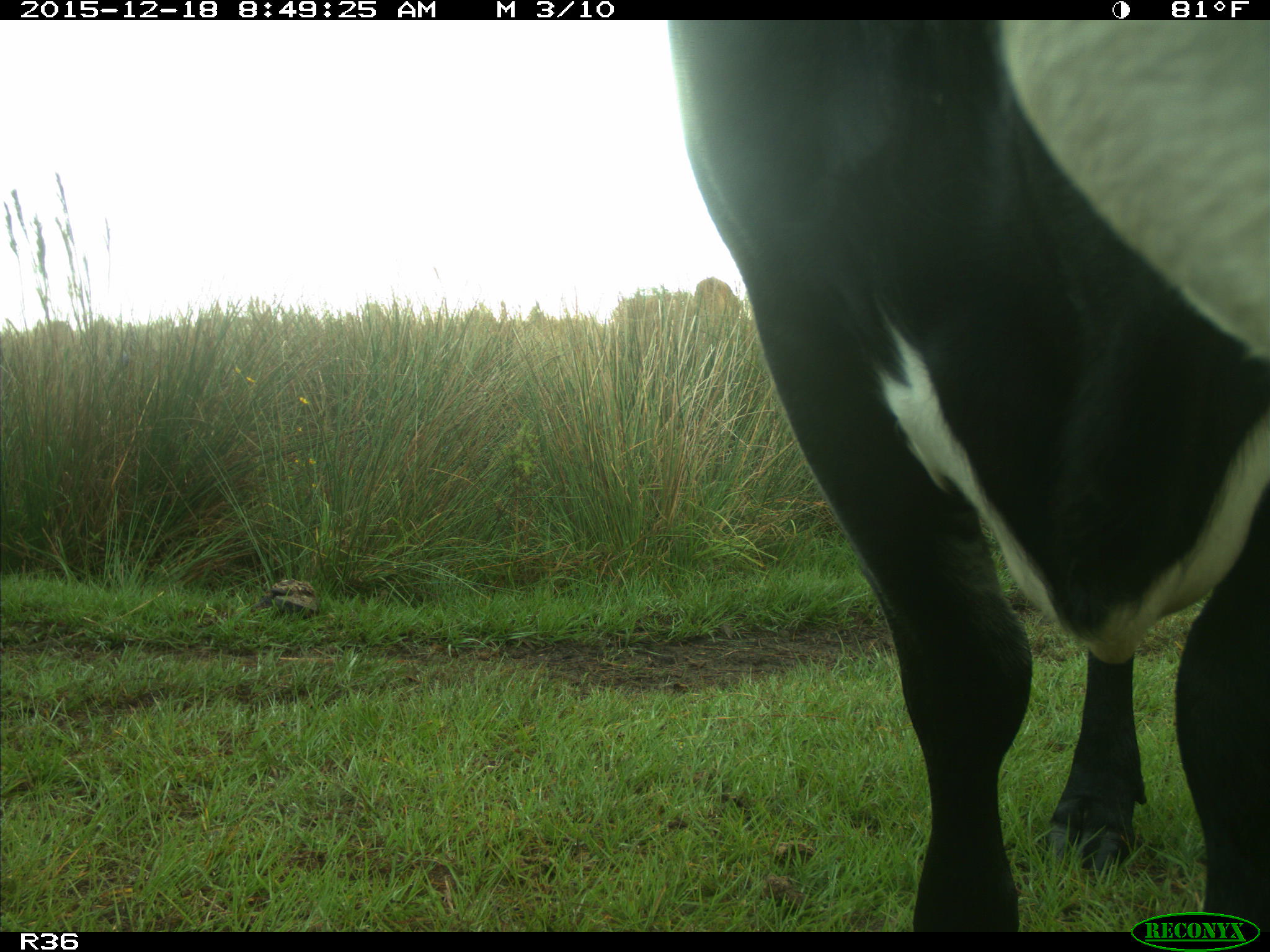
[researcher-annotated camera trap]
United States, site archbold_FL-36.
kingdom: Animalia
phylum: Chordata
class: Mammalia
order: Artiodactyla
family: Bovidae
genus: Bos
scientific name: Bos taurus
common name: domestic cow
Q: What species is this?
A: Bos taurus (domestic cow).